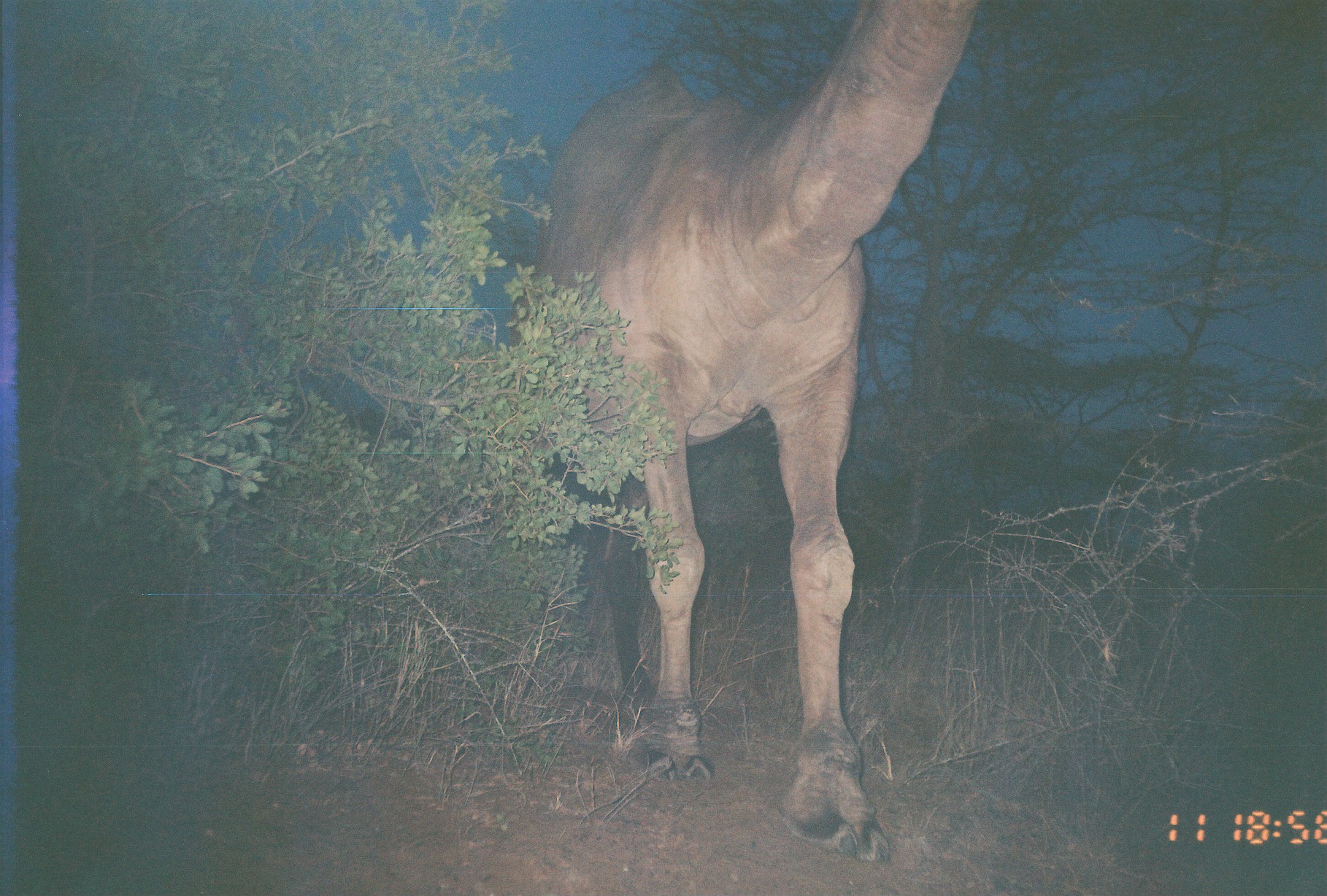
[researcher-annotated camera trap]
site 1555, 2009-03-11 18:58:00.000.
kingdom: Animalia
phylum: Chordata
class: Mammalia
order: Artiodactyla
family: Camelidae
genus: Camelus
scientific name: Camelus dromedarius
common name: dromedary camel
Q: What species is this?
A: Camelus dromedarius (dromedary camel).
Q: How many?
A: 1.